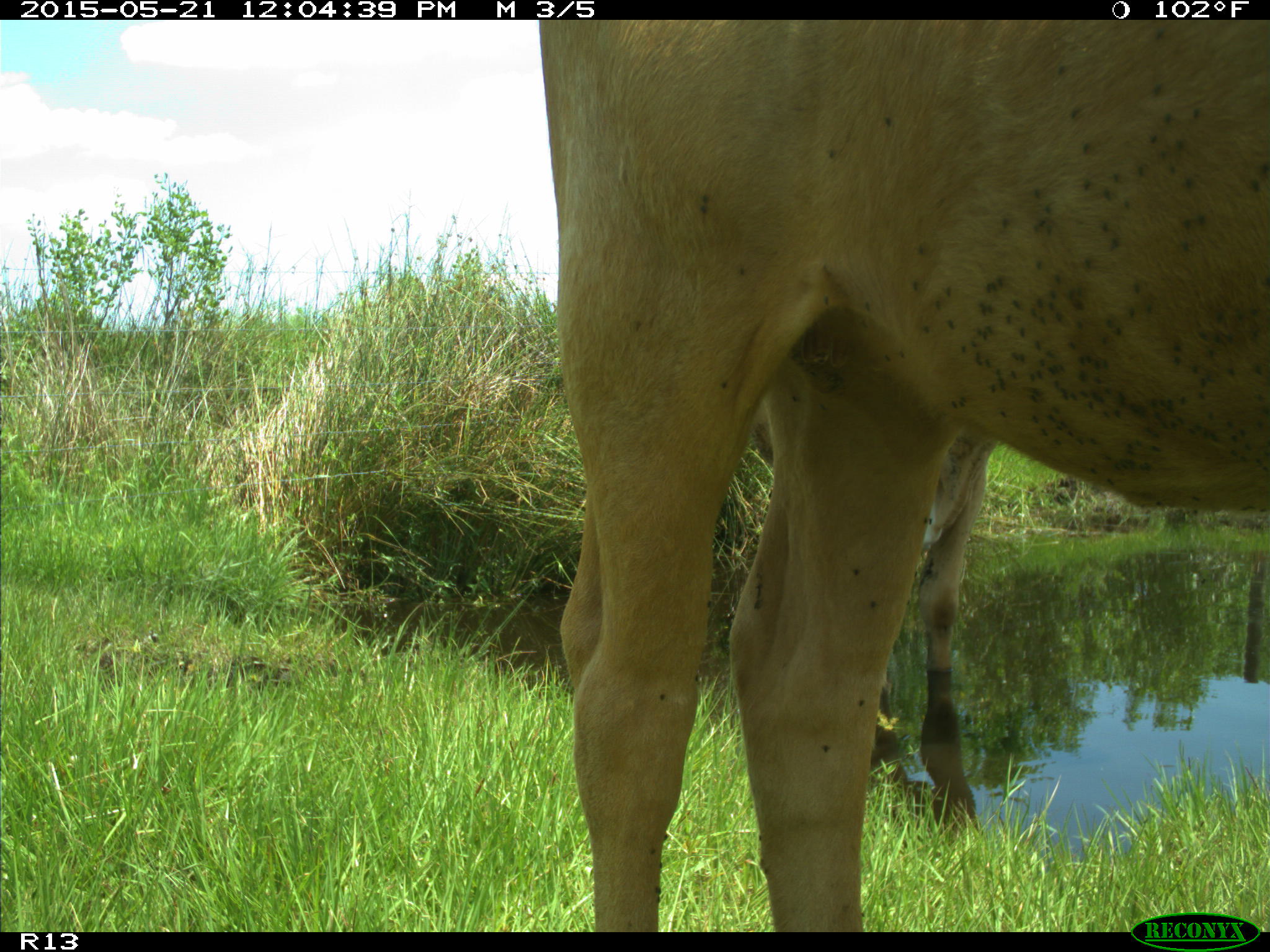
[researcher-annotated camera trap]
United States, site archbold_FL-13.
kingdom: Animalia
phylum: Chordata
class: Mammalia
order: Artiodactyla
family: Bovidae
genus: Bos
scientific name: Bos taurus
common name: domestic cow